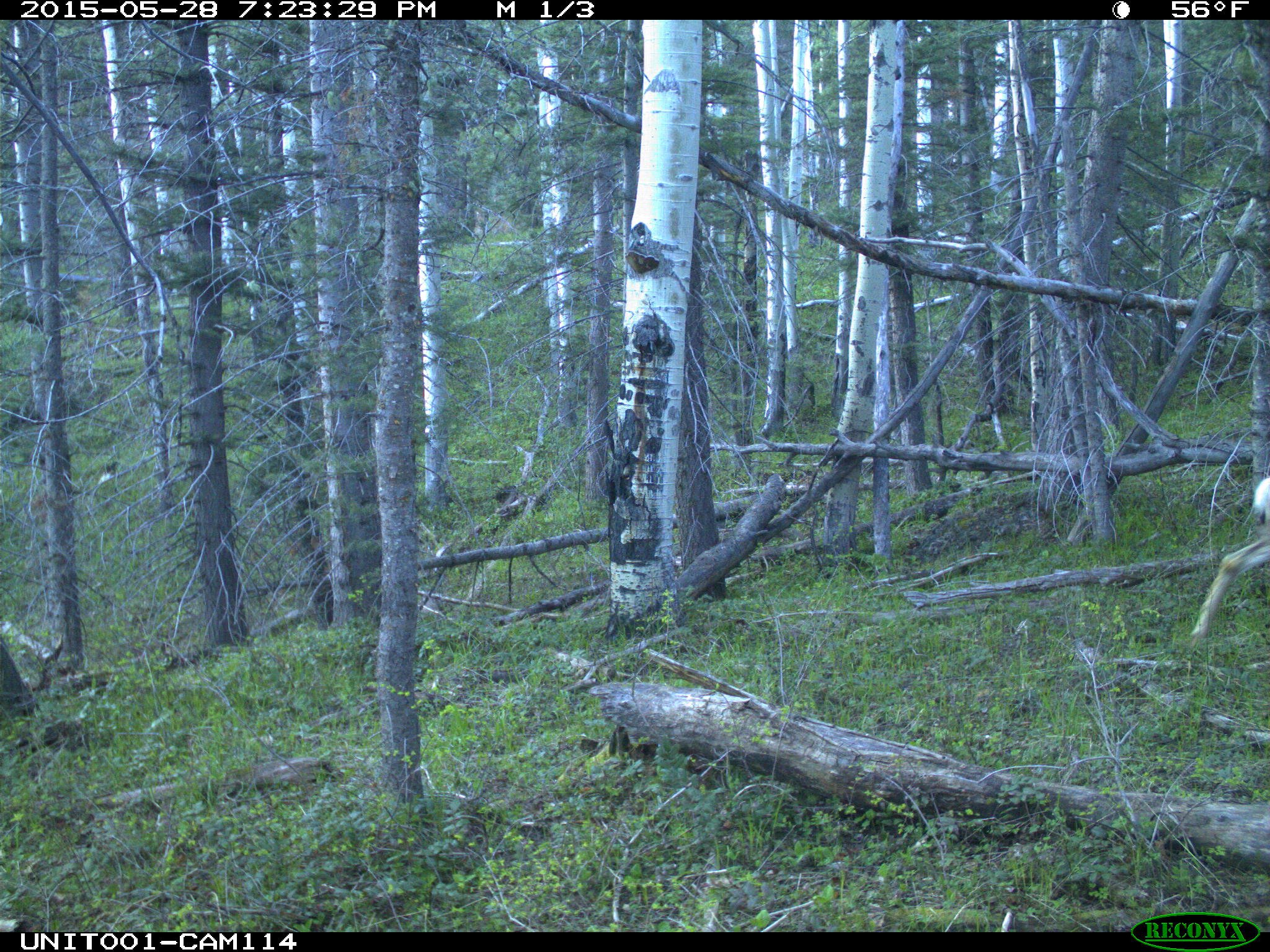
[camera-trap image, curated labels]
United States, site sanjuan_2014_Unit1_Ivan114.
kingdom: Animalia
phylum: Chordata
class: Mammalia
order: Artiodactyla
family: Cervidae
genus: Odocoileus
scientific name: Odocoileus hemionus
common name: mule deer